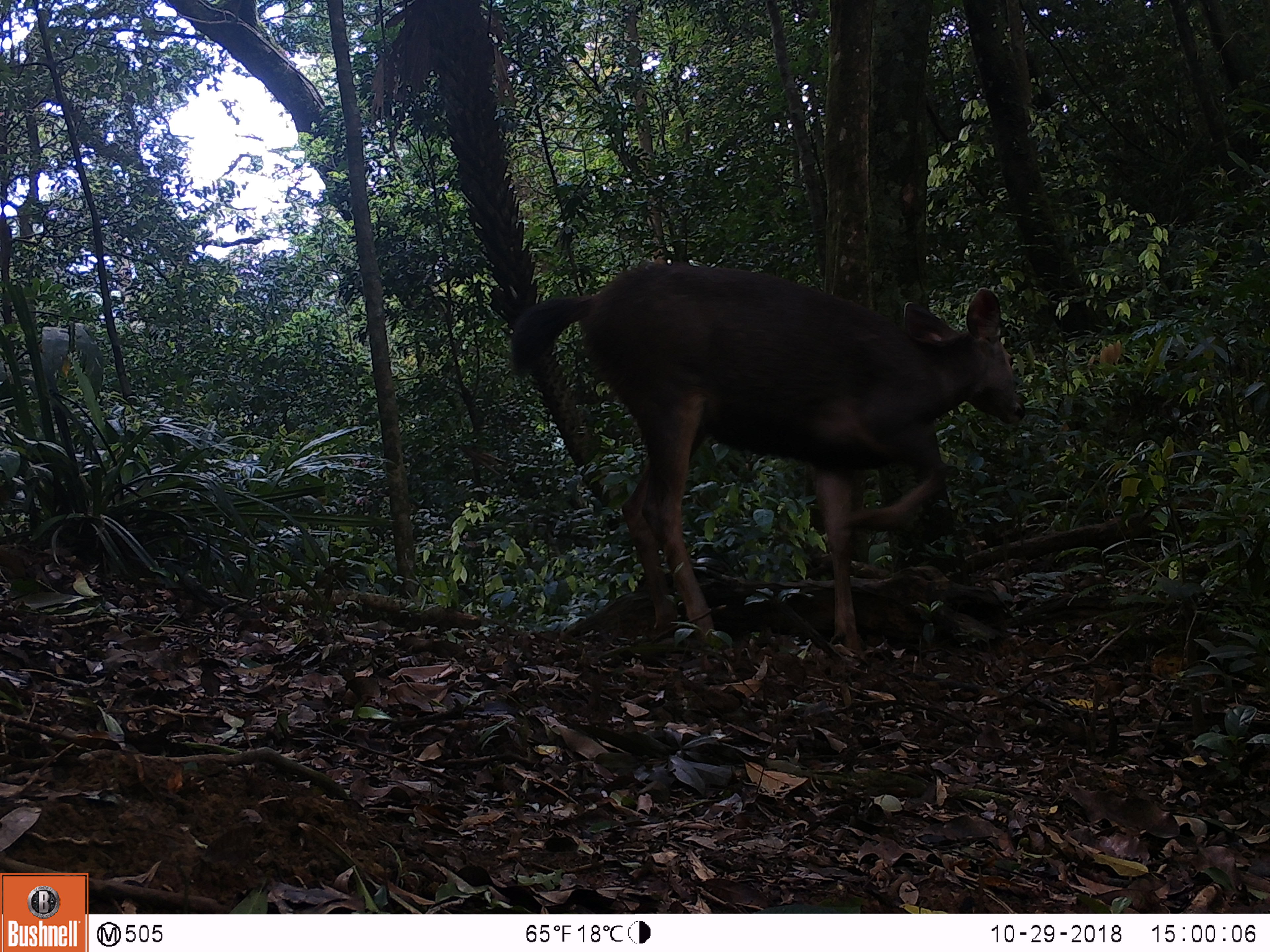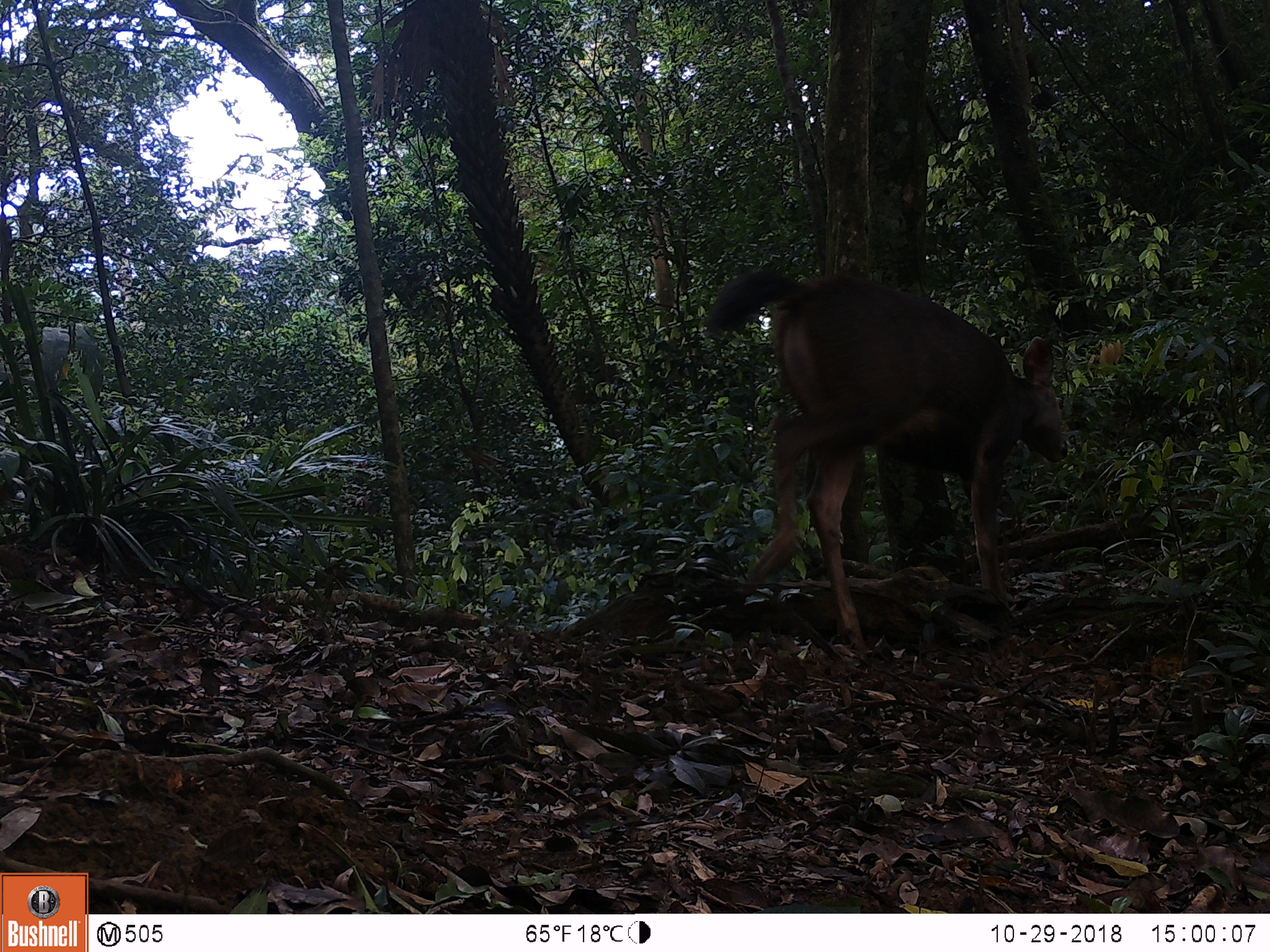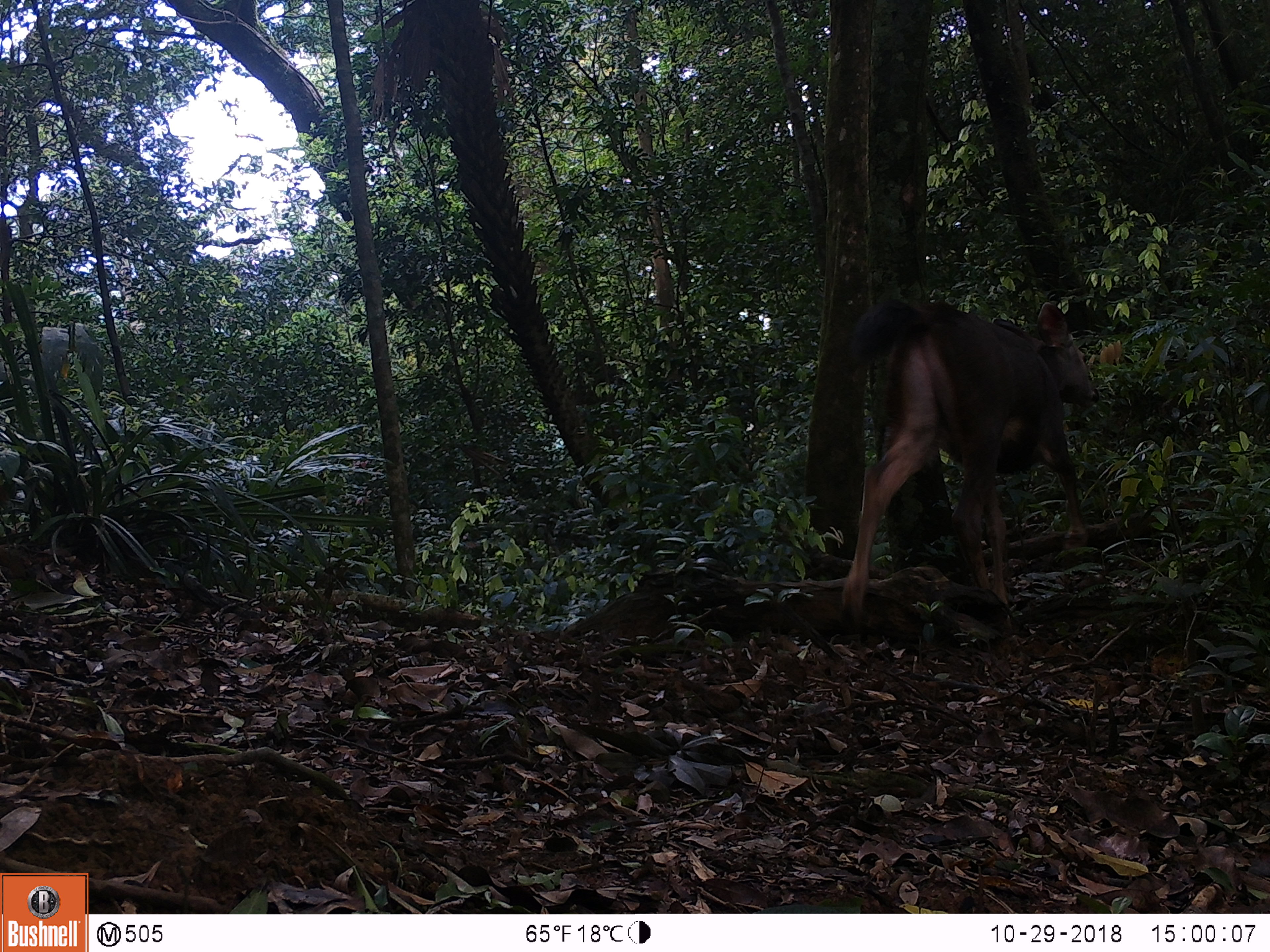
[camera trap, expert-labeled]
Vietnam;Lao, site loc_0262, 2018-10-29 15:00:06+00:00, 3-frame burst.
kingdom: Animalia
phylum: Chordata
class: Mammalia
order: Artiodactyla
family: Cervidae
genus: Rusa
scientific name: Rusa unicolor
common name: sambar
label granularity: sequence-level